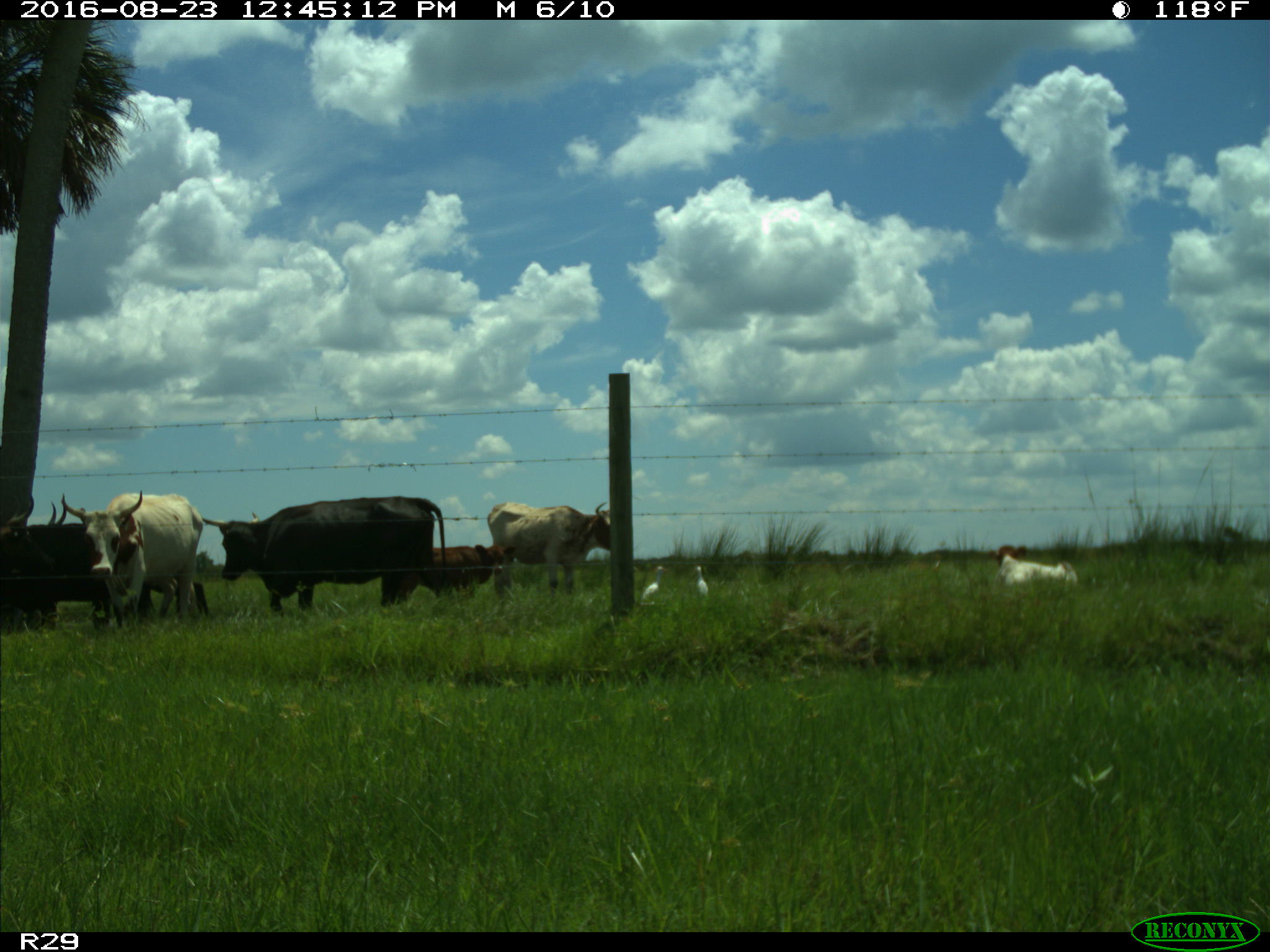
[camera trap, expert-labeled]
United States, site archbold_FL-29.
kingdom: Animalia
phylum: Chordata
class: Mammalia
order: Artiodactyla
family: Bovidae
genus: Bos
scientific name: Bos taurus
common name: domestic cow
Bos taurus (domestic cow).